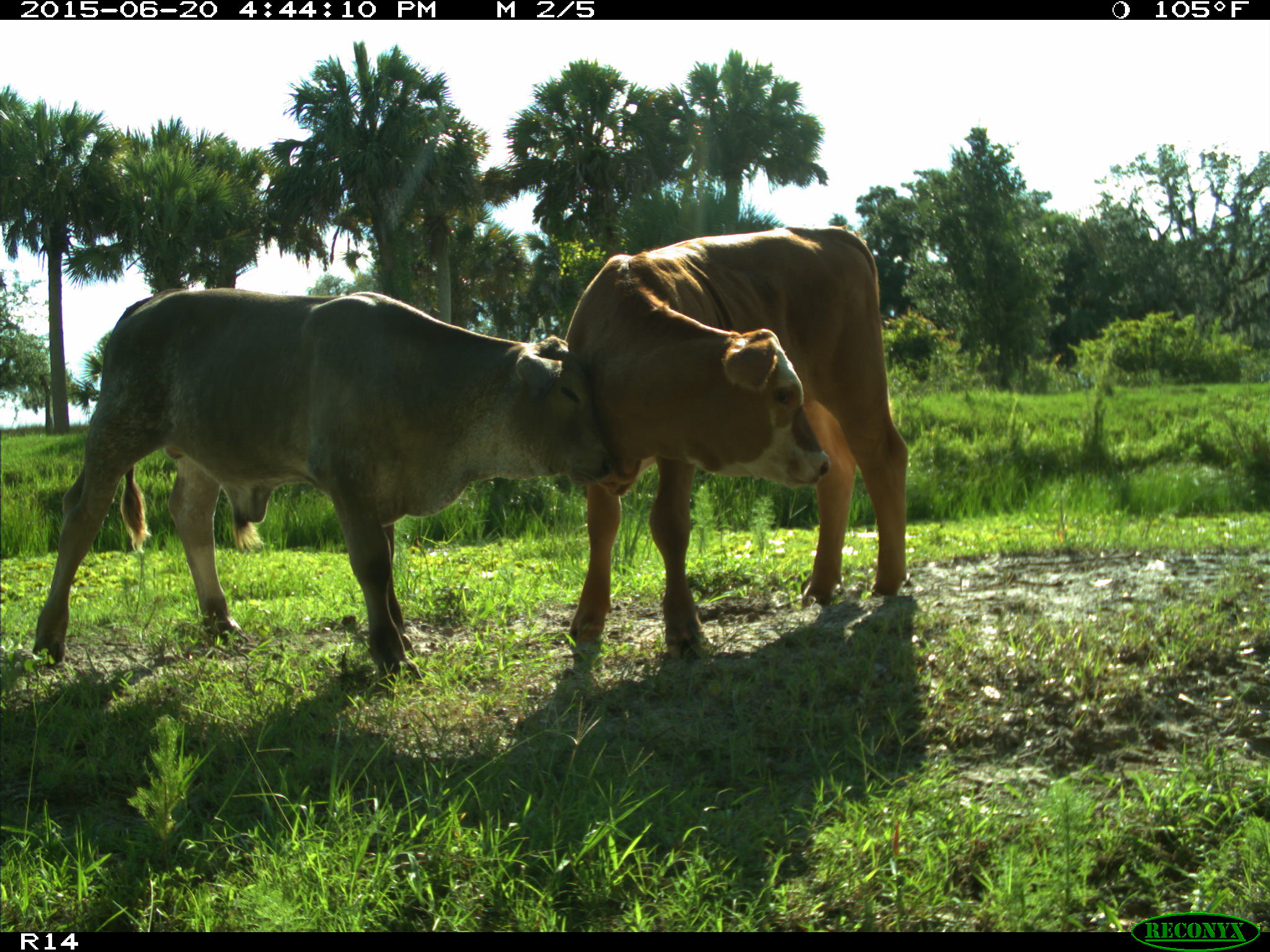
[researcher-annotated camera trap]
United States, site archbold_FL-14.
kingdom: Animalia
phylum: Chordata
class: Mammalia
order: Artiodactyla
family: Bovidae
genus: Bos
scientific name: Bos taurus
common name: domestic cow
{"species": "Bos taurus (domestic cow)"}